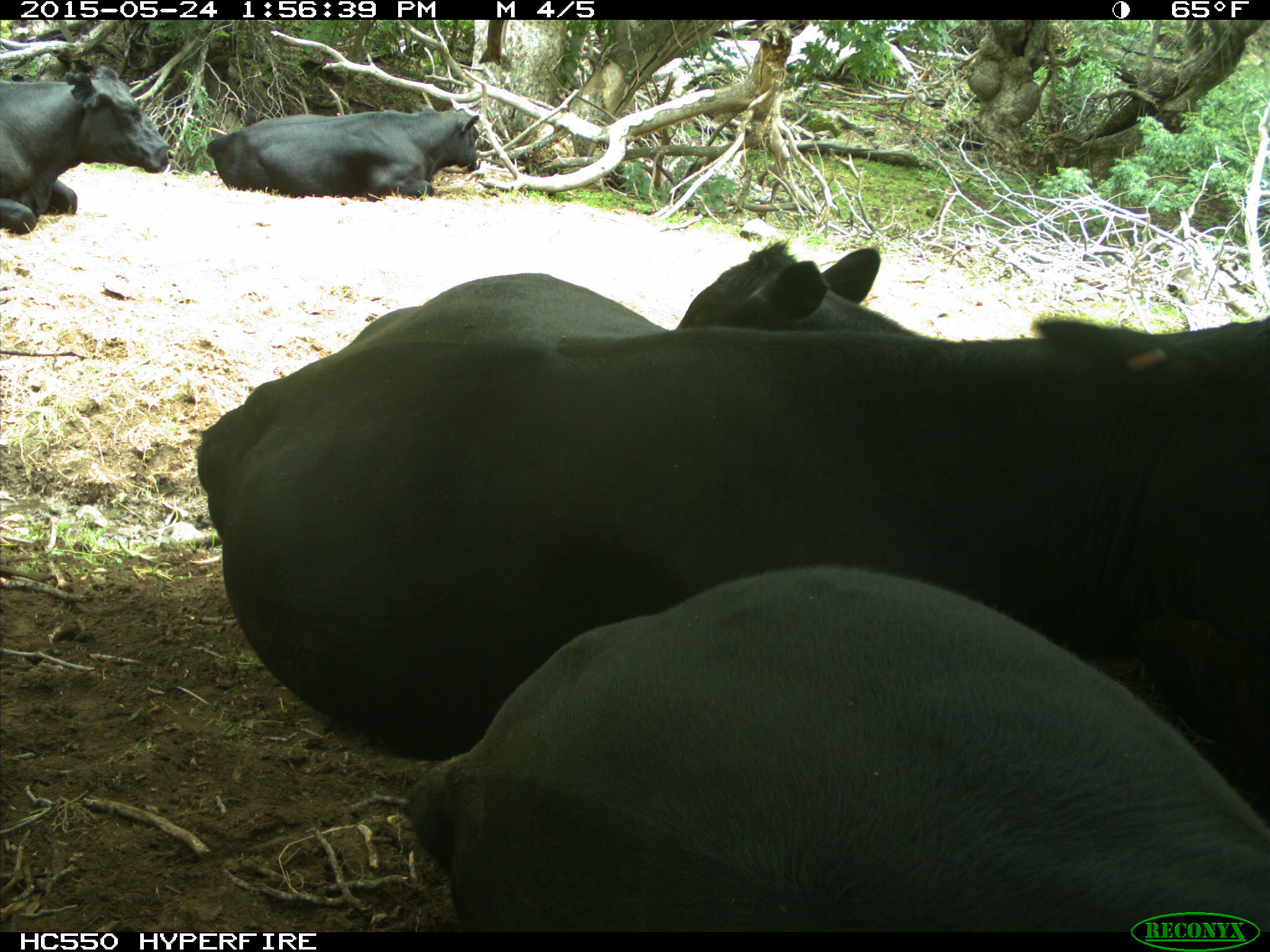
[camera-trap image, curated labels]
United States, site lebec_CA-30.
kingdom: Animalia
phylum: Chordata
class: Mammalia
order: Artiodactyla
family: Bovidae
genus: Bos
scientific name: Bos taurus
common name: domestic cow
Bos taurus (domestic cow).